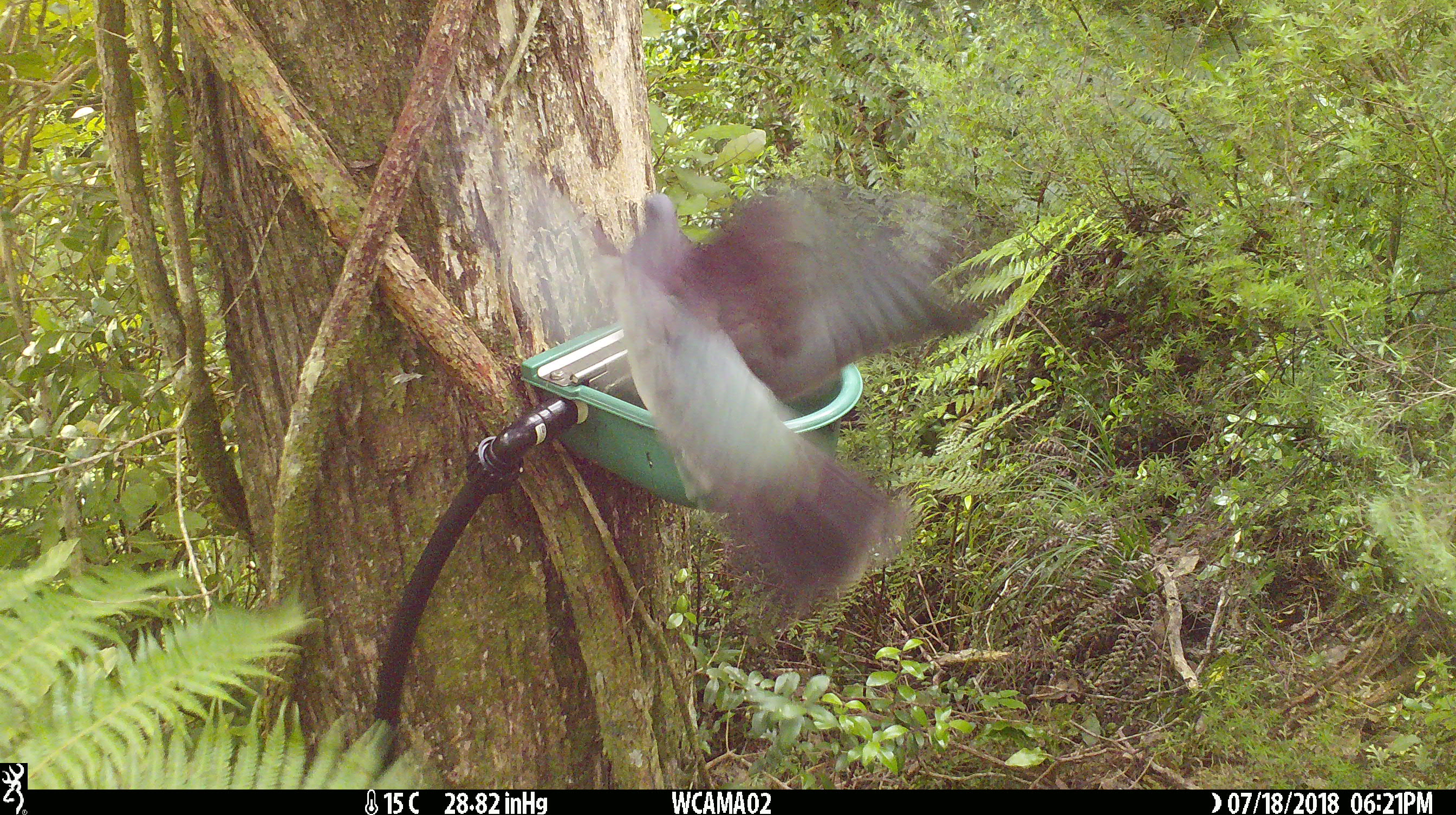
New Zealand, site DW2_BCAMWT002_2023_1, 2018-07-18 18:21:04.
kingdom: Animalia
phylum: Chordata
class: Aves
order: Columbiformes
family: Columbidae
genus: Hemiphaga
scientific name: Hemiphaga novaeseelandiae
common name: new zealand pigeon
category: kereru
Kereru (new zealand pigeon) (Hemiphaga novaeseelandiae).